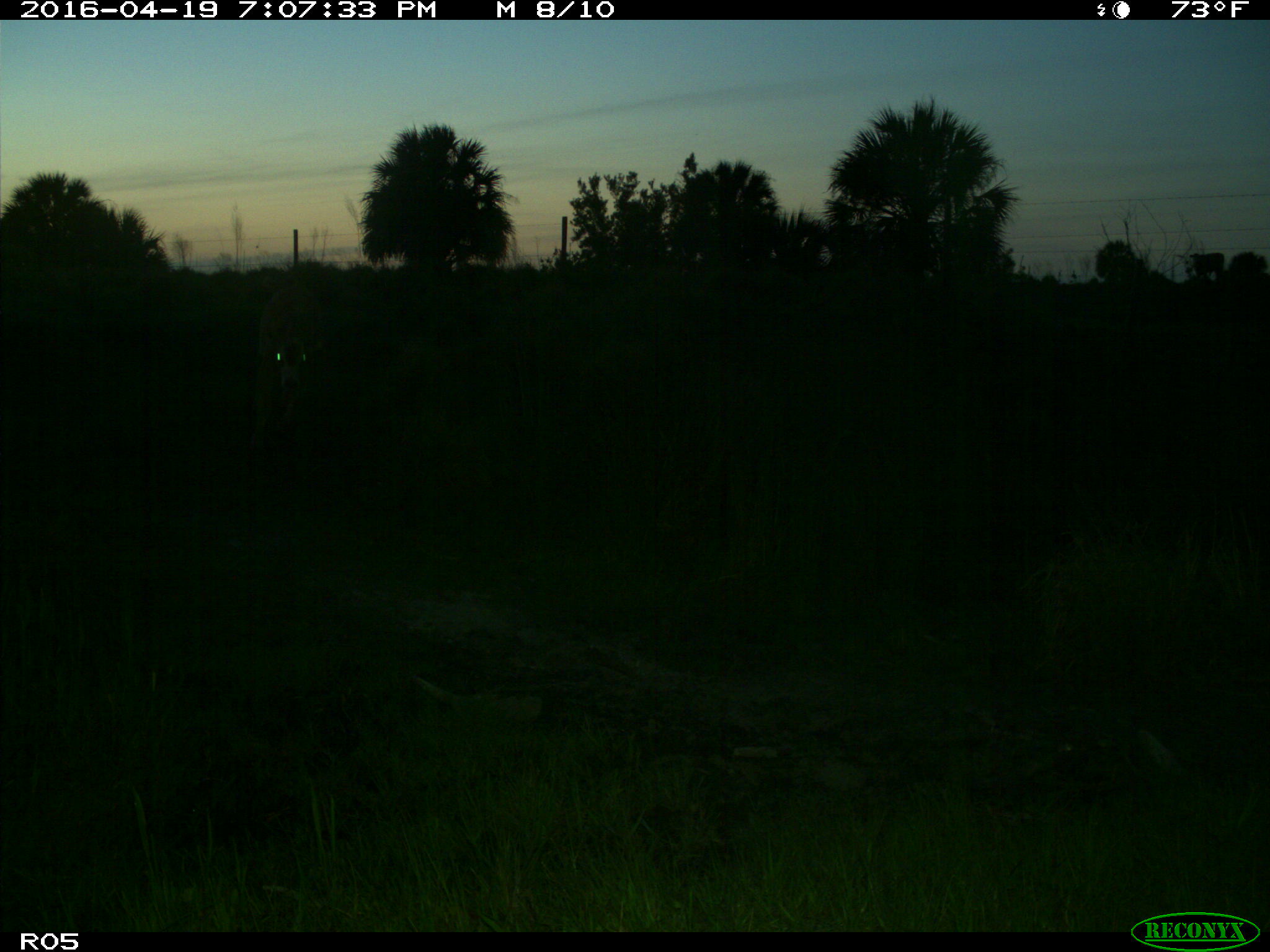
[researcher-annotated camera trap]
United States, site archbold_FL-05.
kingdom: Animalia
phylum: Chordata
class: Mammalia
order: Artiodactyla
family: Bovidae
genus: Bos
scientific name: Bos taurus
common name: domestic cow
Bos taurus (domestic cow).